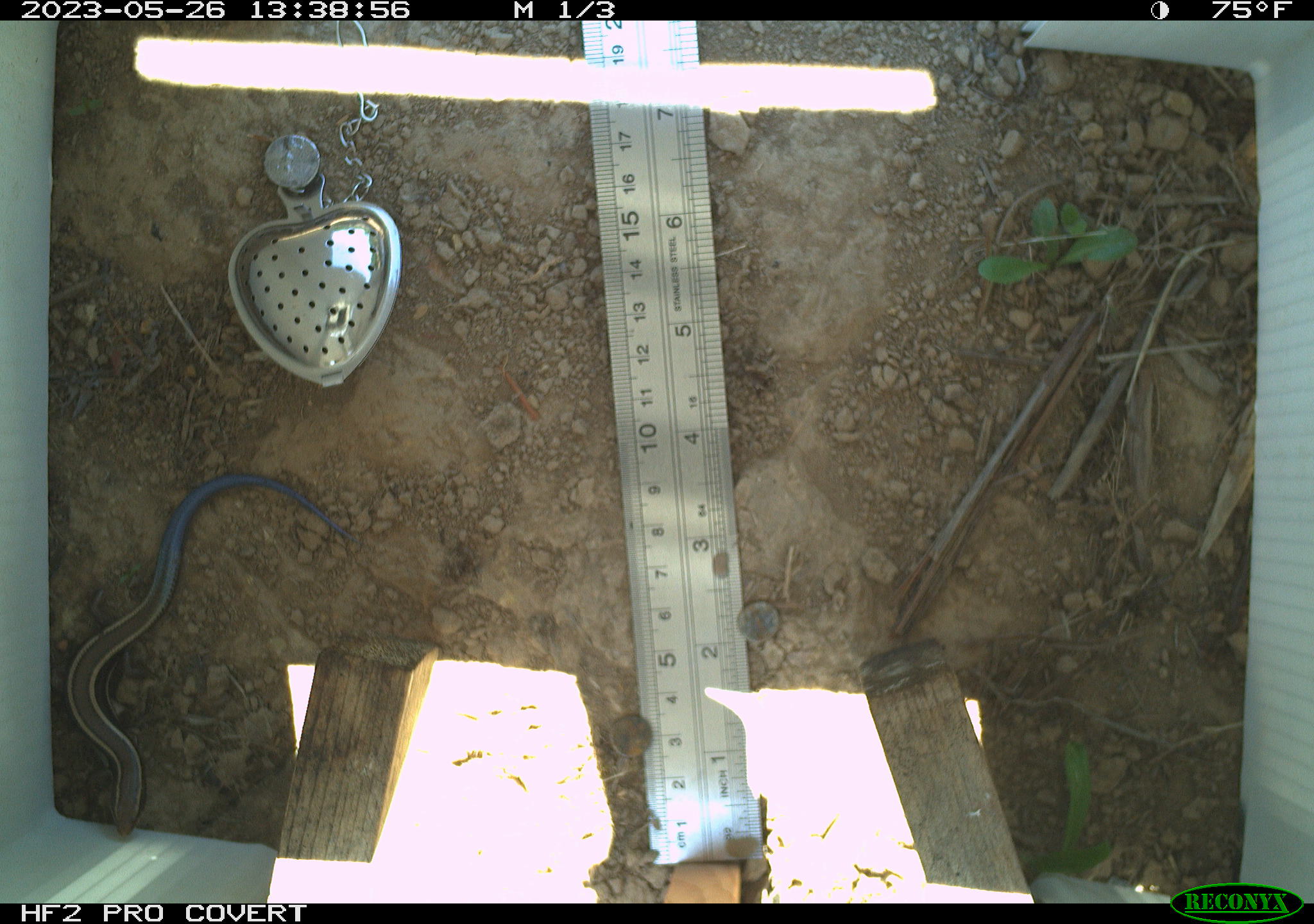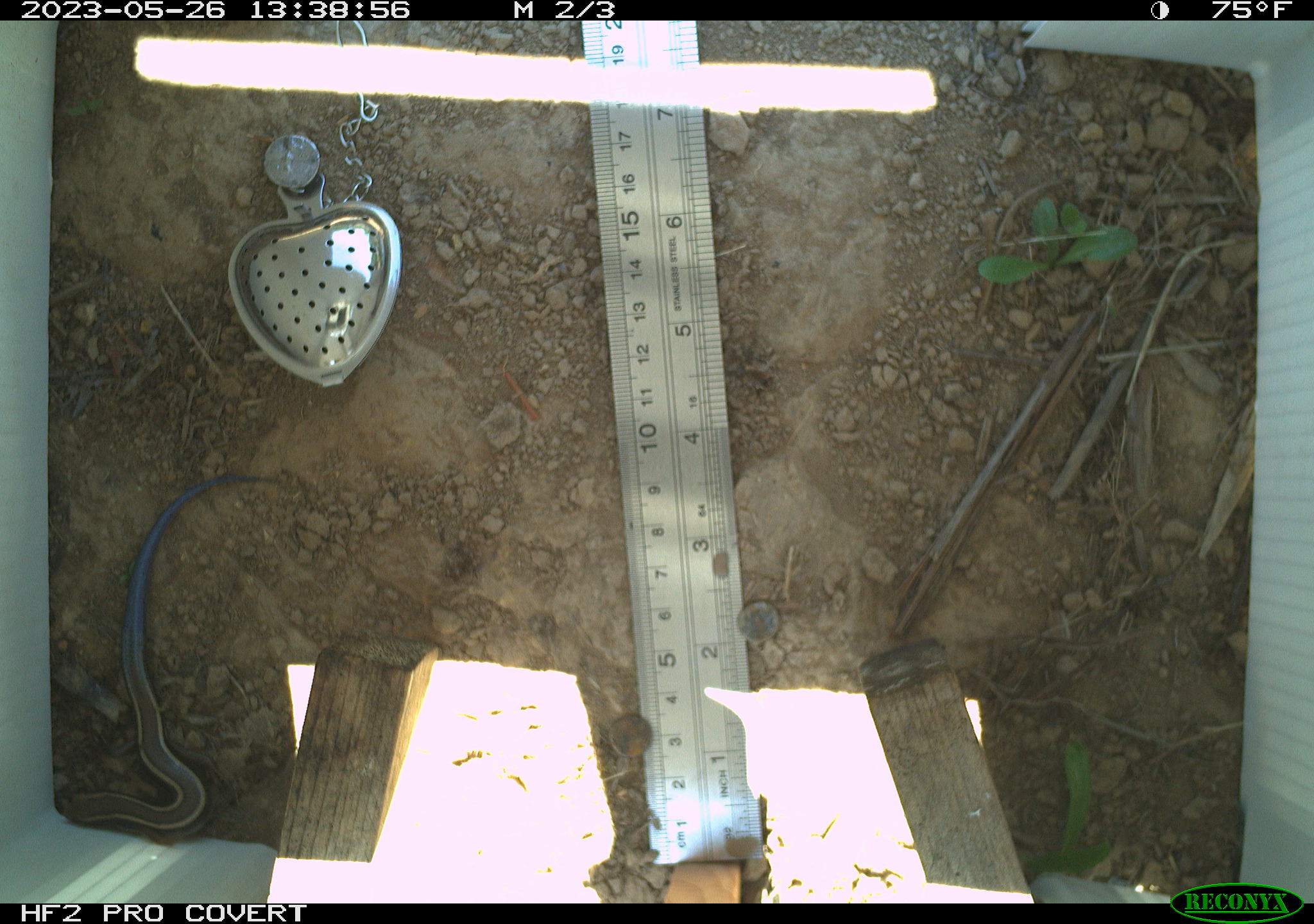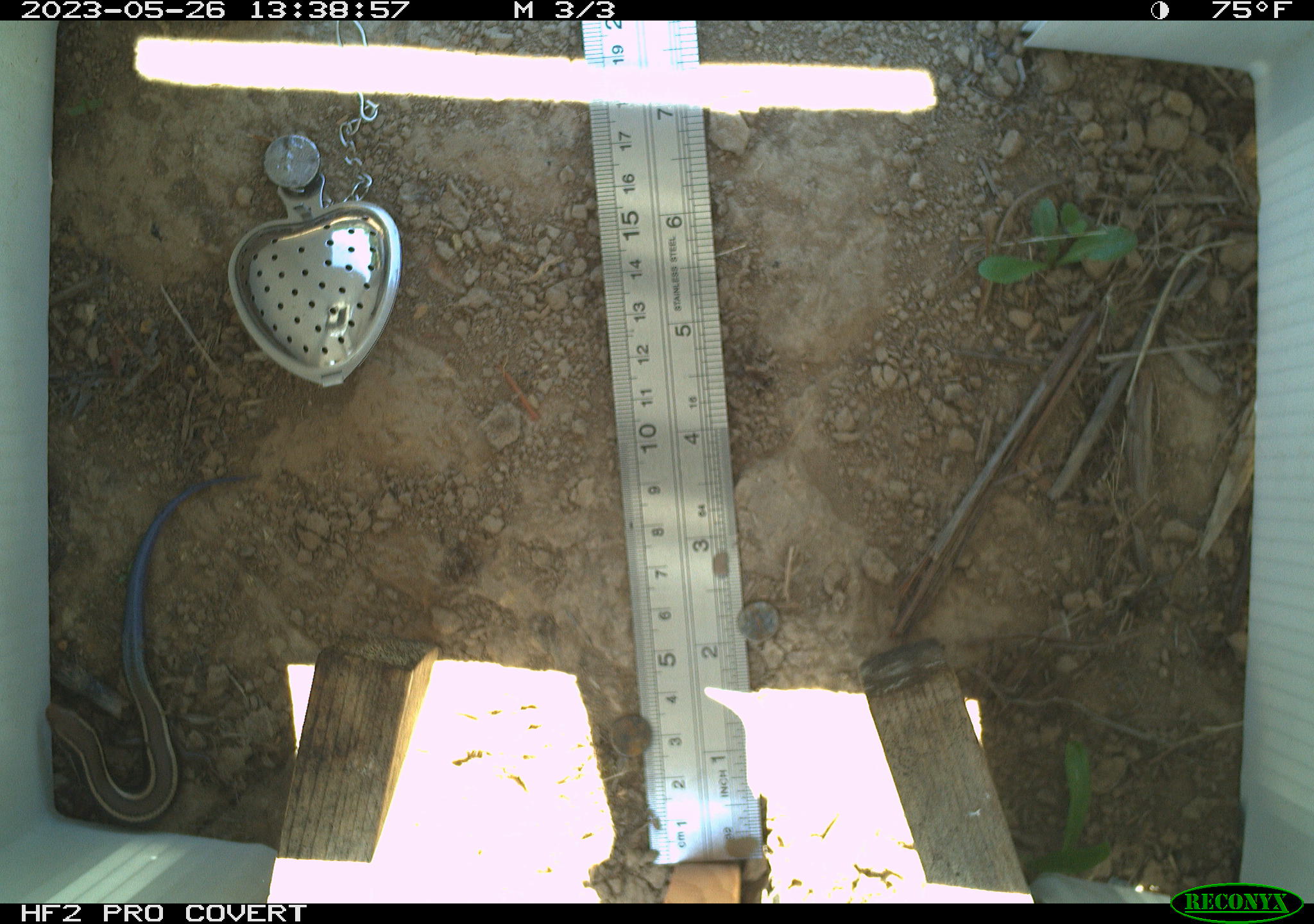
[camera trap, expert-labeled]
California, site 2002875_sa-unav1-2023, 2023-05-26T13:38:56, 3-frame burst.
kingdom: Animalia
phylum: Chordata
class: Reptilia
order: Squamata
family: Scincidae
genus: Plestiodon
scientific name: Plestiodon skiltonianus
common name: western skink